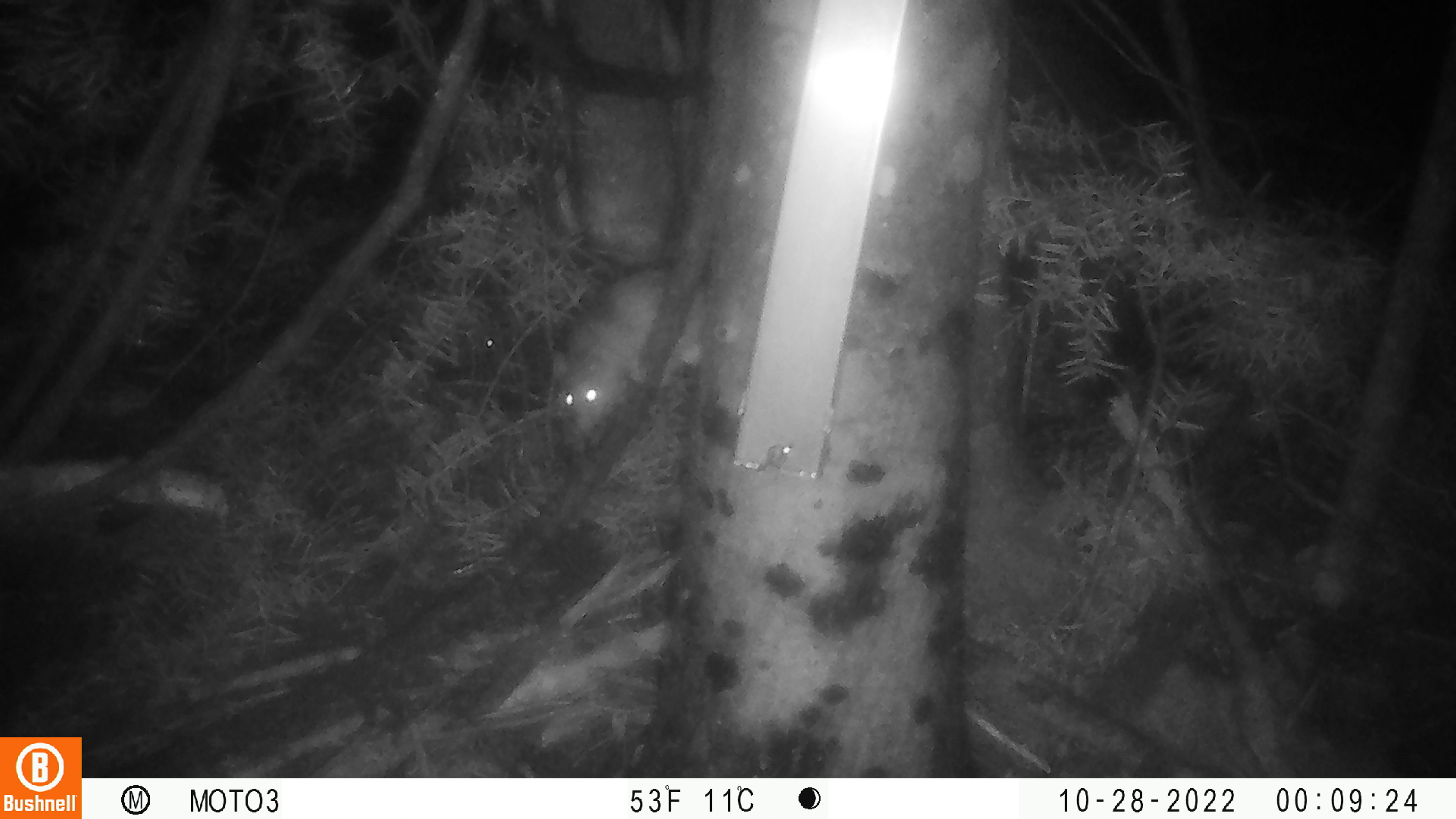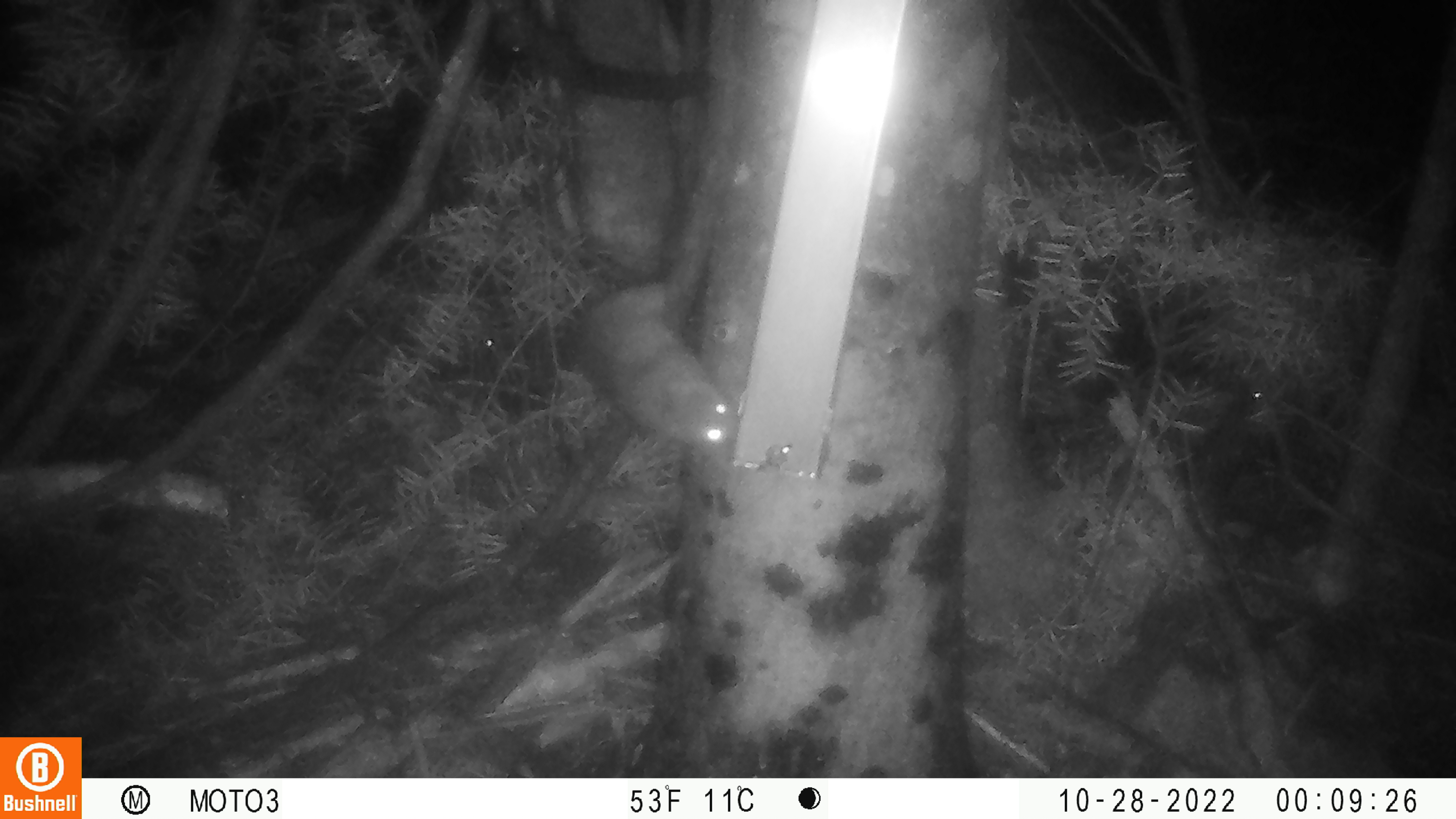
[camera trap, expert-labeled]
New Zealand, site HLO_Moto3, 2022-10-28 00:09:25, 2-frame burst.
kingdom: Animalia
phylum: Chordata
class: Mammalia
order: Rodentia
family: Muridae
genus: Rattus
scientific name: Rattus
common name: rat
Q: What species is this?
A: Rat (Rattus).